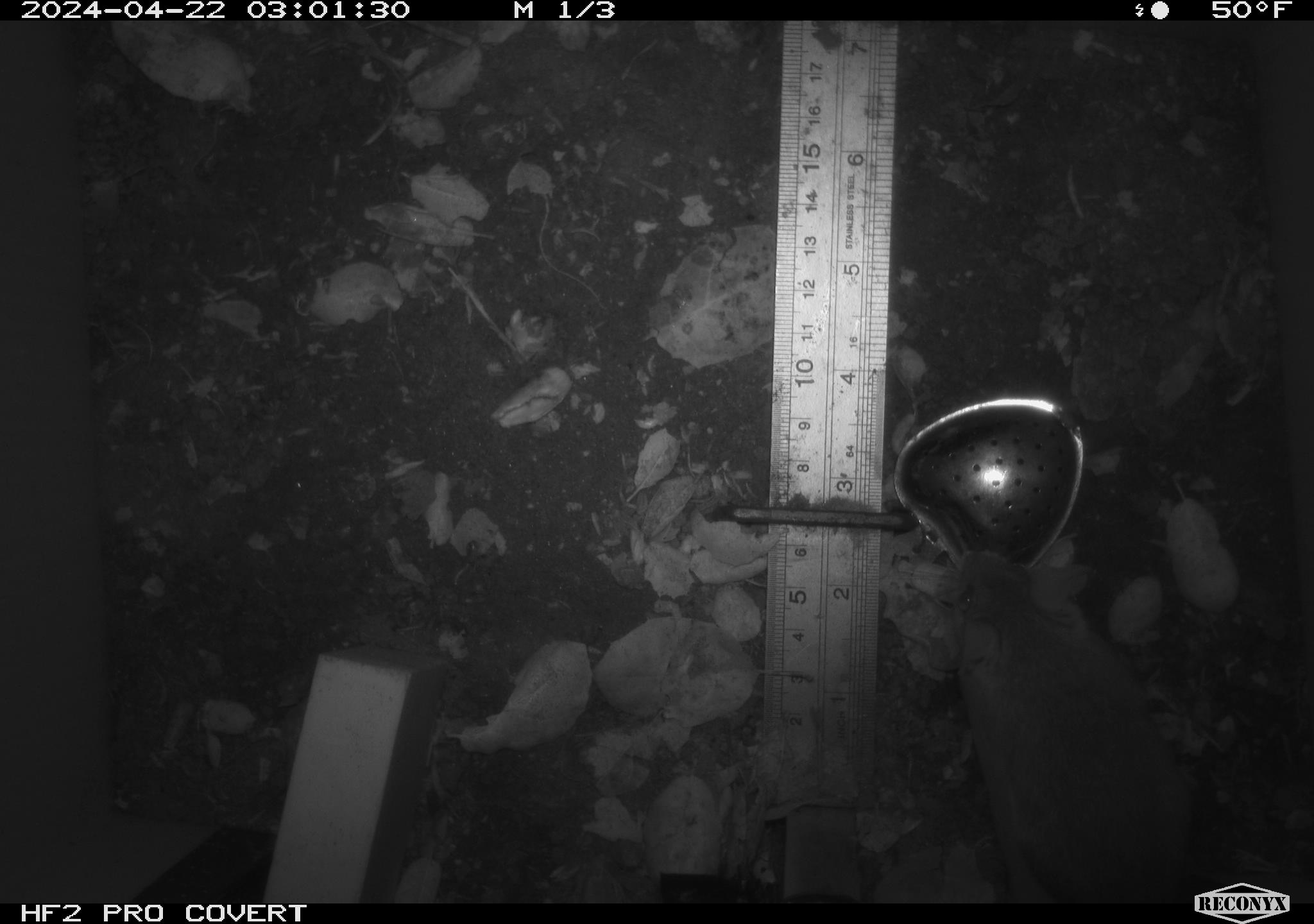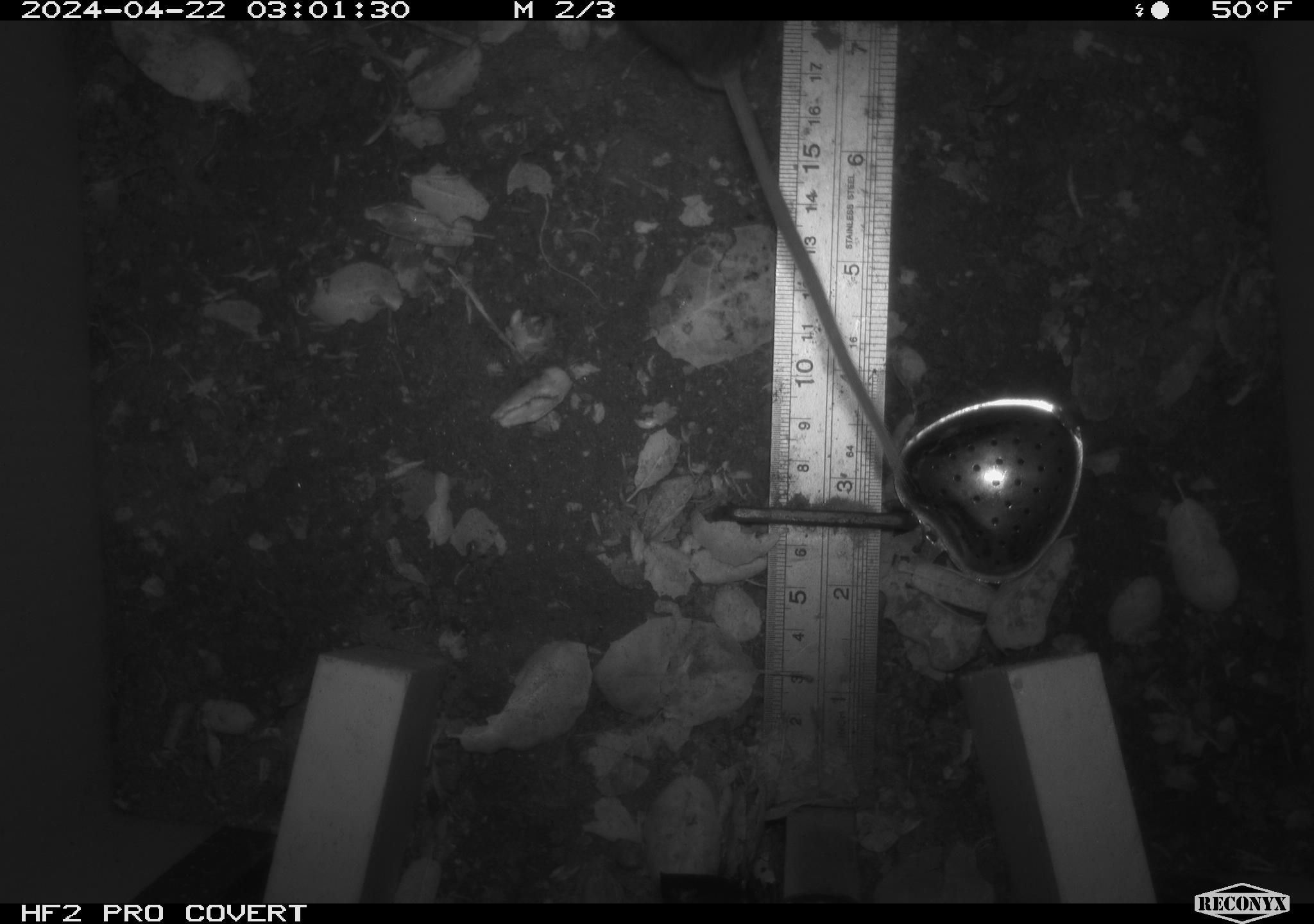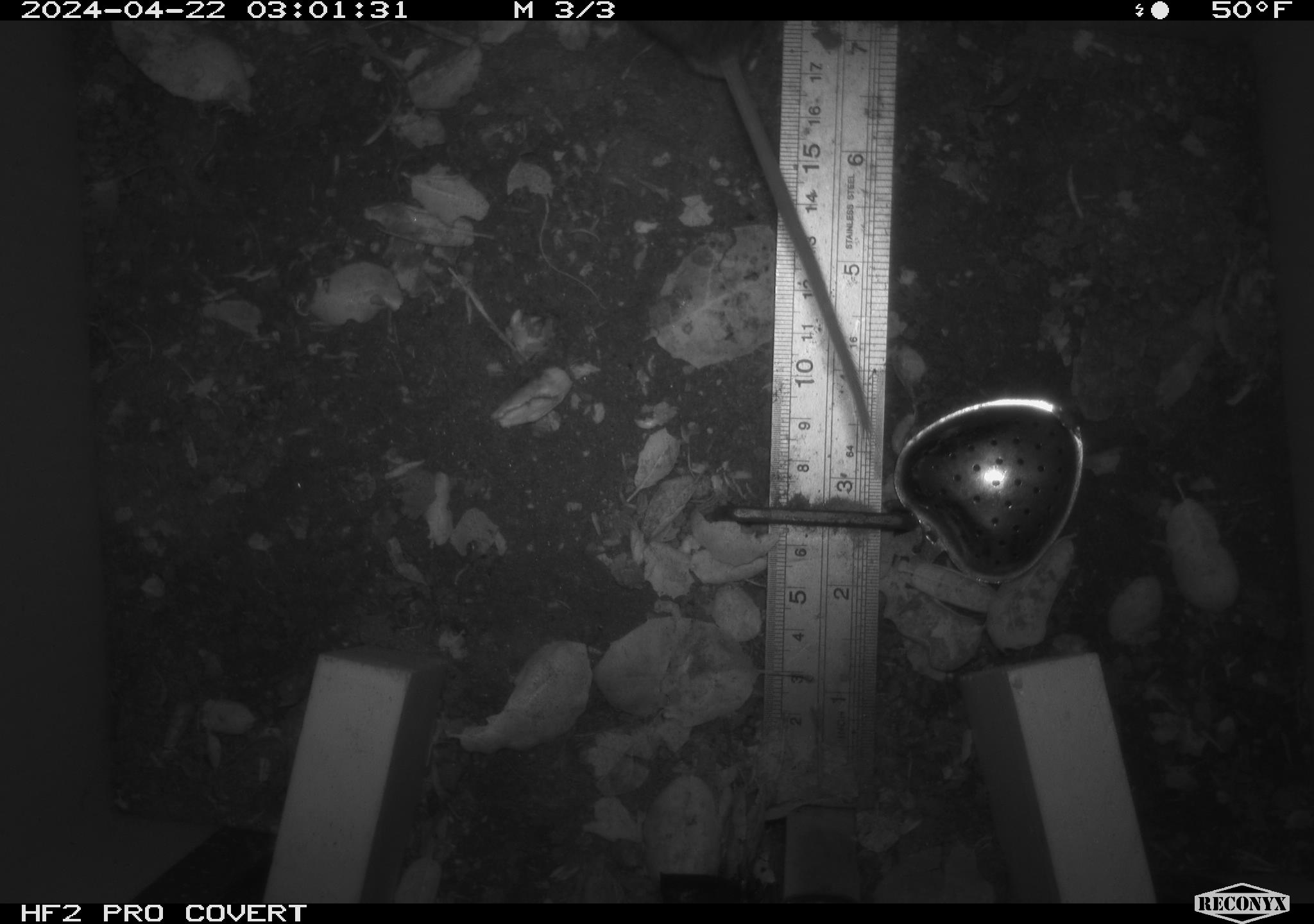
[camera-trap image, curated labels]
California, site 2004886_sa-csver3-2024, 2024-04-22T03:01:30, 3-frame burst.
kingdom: Animalia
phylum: Chordata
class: Mammalia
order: Rodentia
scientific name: Rodentia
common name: rodent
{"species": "rodent (Rodentia)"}